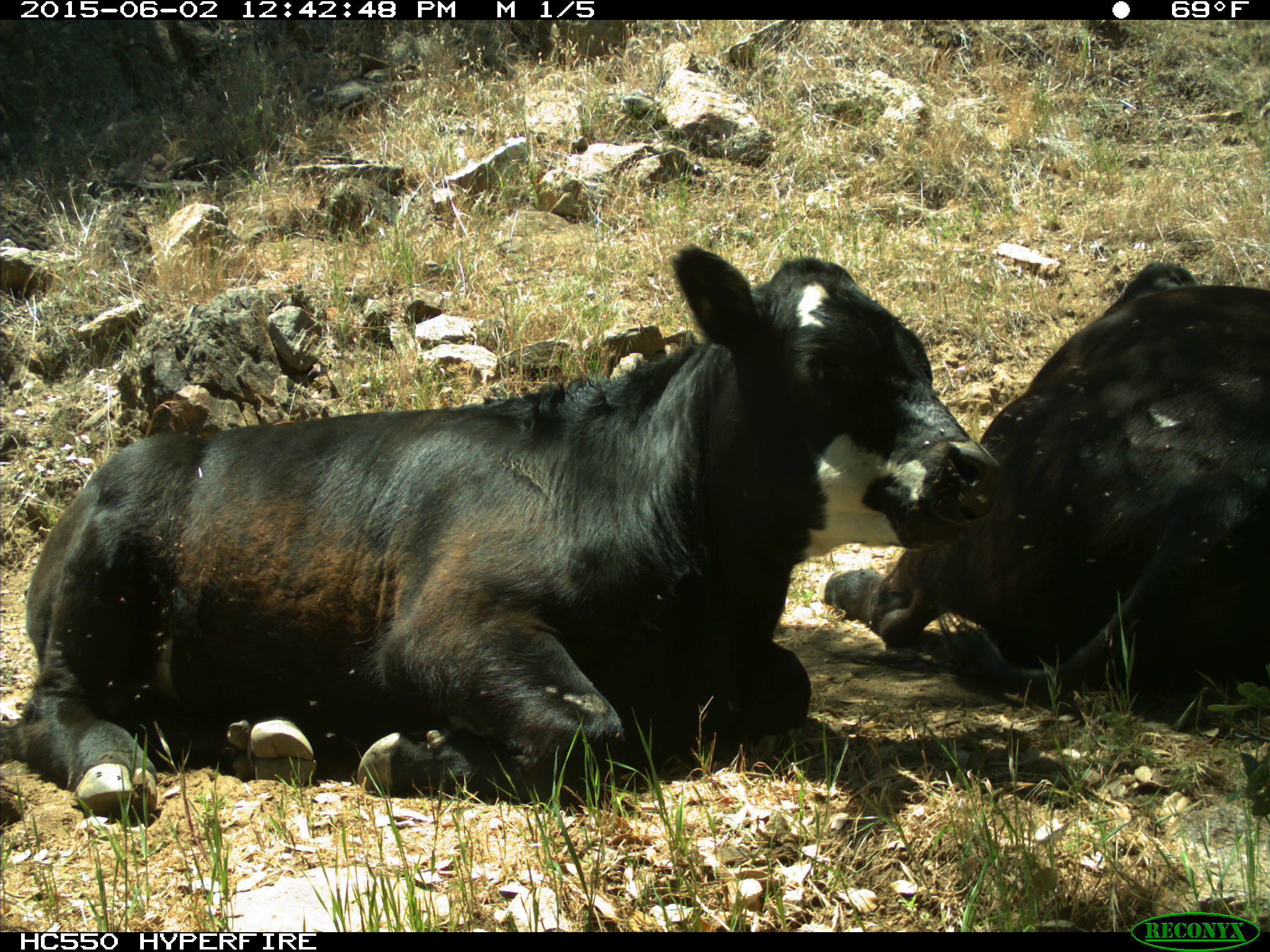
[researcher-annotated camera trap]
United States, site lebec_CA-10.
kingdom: Animalia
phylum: Chordata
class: Mammalia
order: Artiodactyla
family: Bovidae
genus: Bos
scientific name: Bos taurus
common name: domestic cow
Bos taurus (domestic cow).